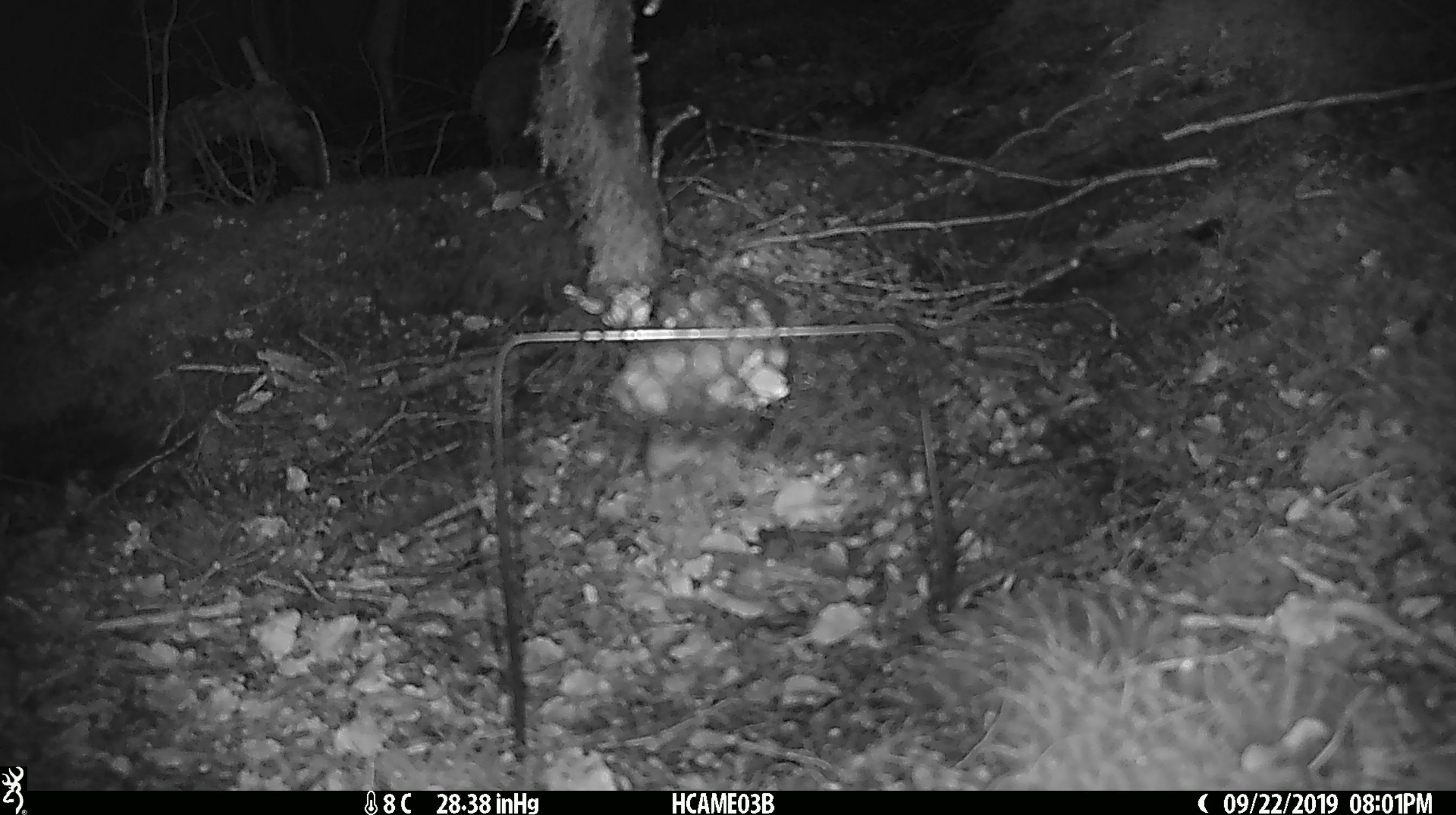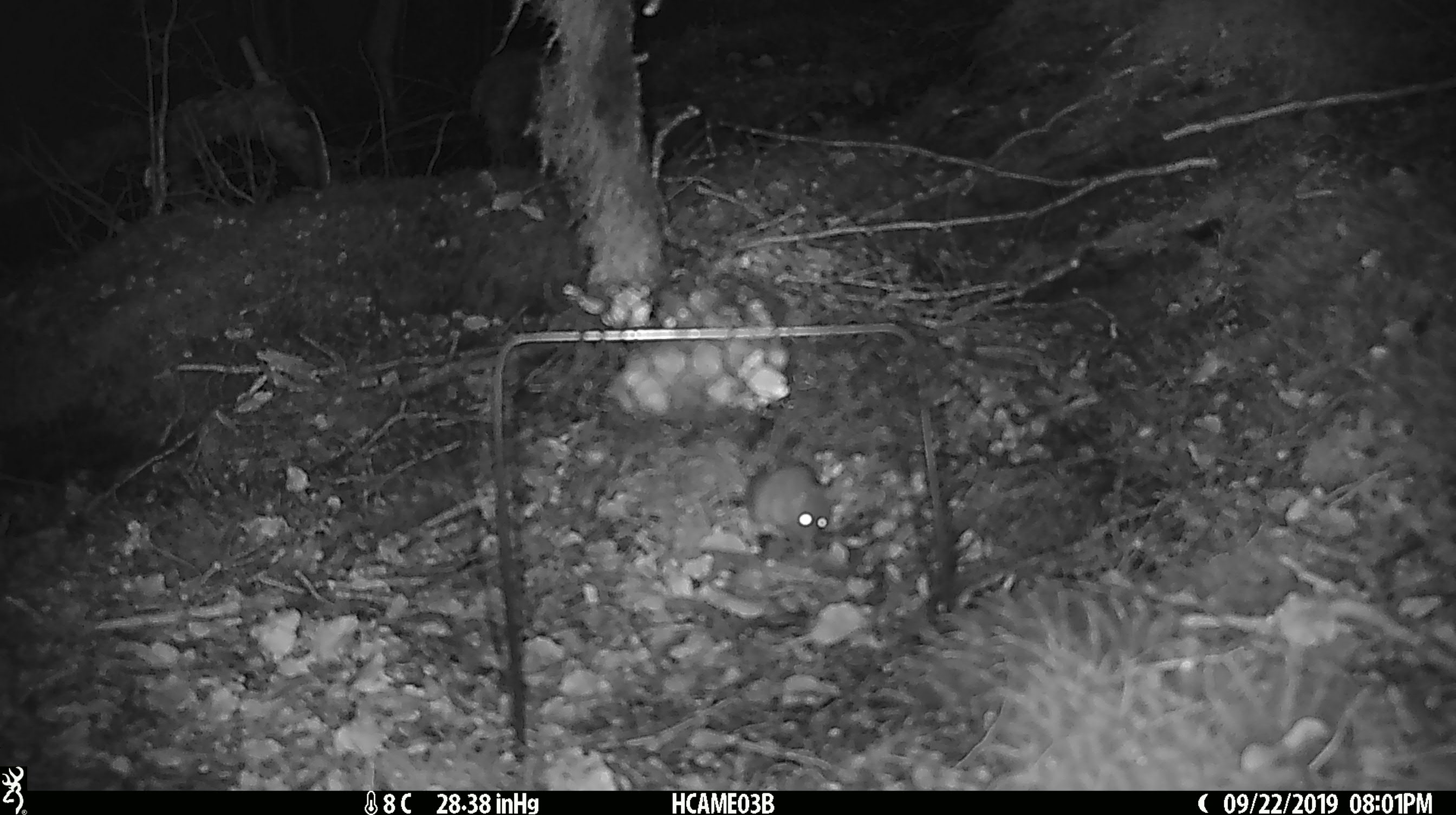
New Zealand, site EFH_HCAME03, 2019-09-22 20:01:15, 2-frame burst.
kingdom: Animalia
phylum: Chordata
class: Mammalia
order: Rodentia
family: Muridae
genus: Mus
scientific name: Mus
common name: mouse